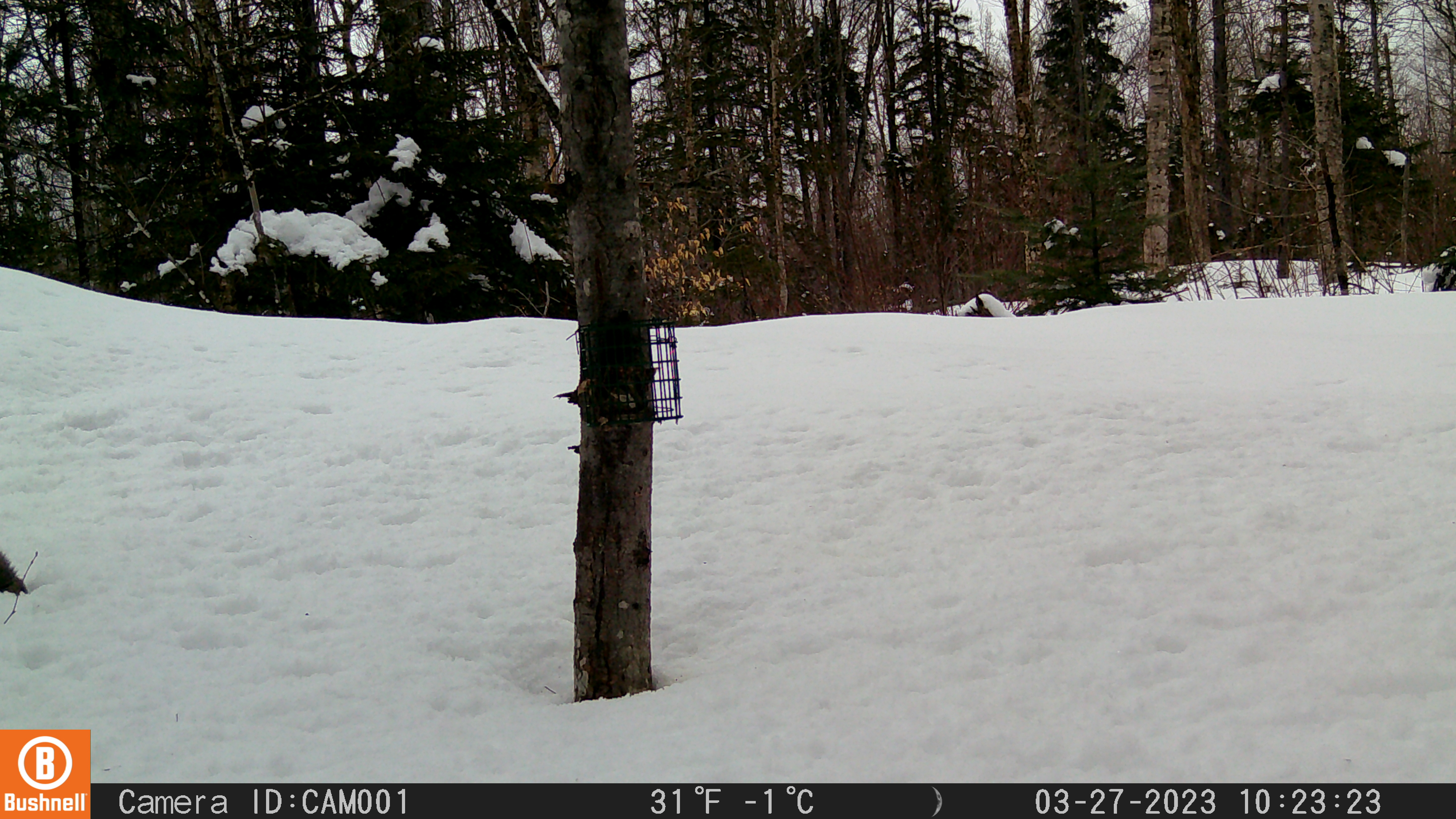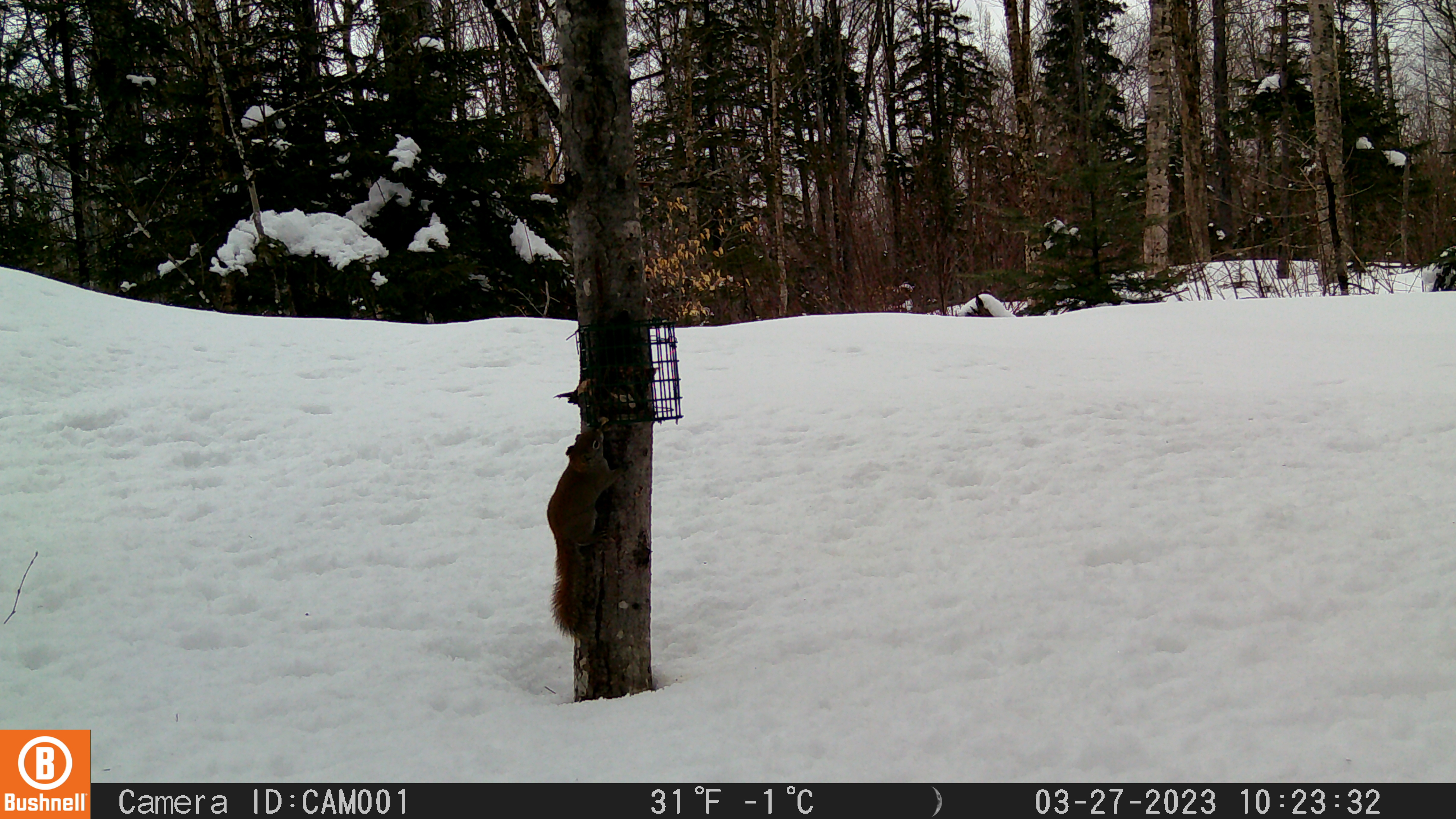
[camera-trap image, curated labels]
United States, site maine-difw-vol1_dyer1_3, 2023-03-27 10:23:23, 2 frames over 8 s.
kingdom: Animalia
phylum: Chordata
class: Mammalia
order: Rodentia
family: Sciuridae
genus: Tamiasciurus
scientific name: Tamiasciurus hudsonicus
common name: red squirrel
Red squirrel (Tamiasciurus hudsonicus).